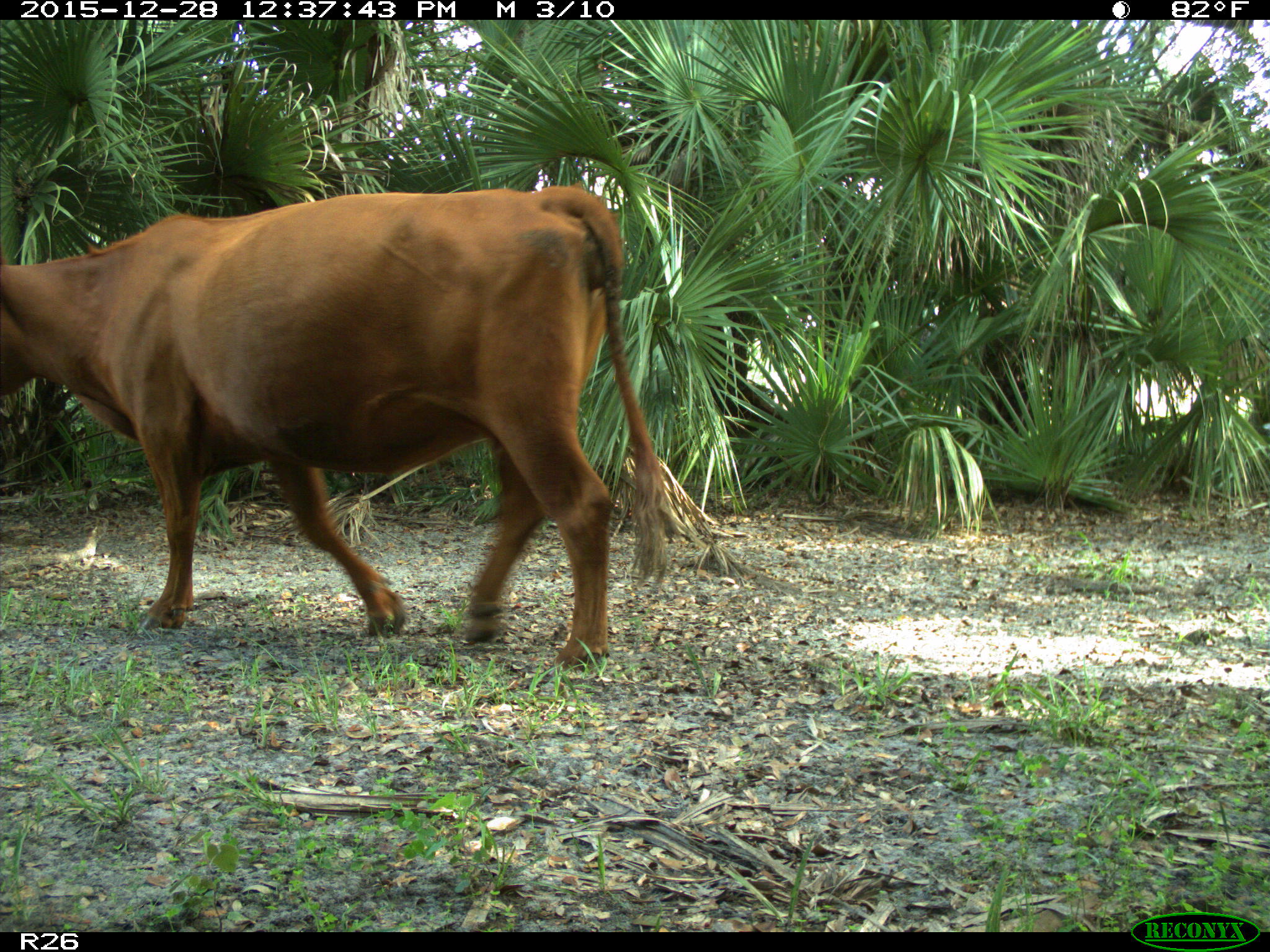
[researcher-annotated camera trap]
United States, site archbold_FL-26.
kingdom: Animalia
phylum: Chordata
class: Mammalia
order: Artiodactyla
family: Bovidae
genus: Bos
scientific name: Bos taurus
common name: domestic cow